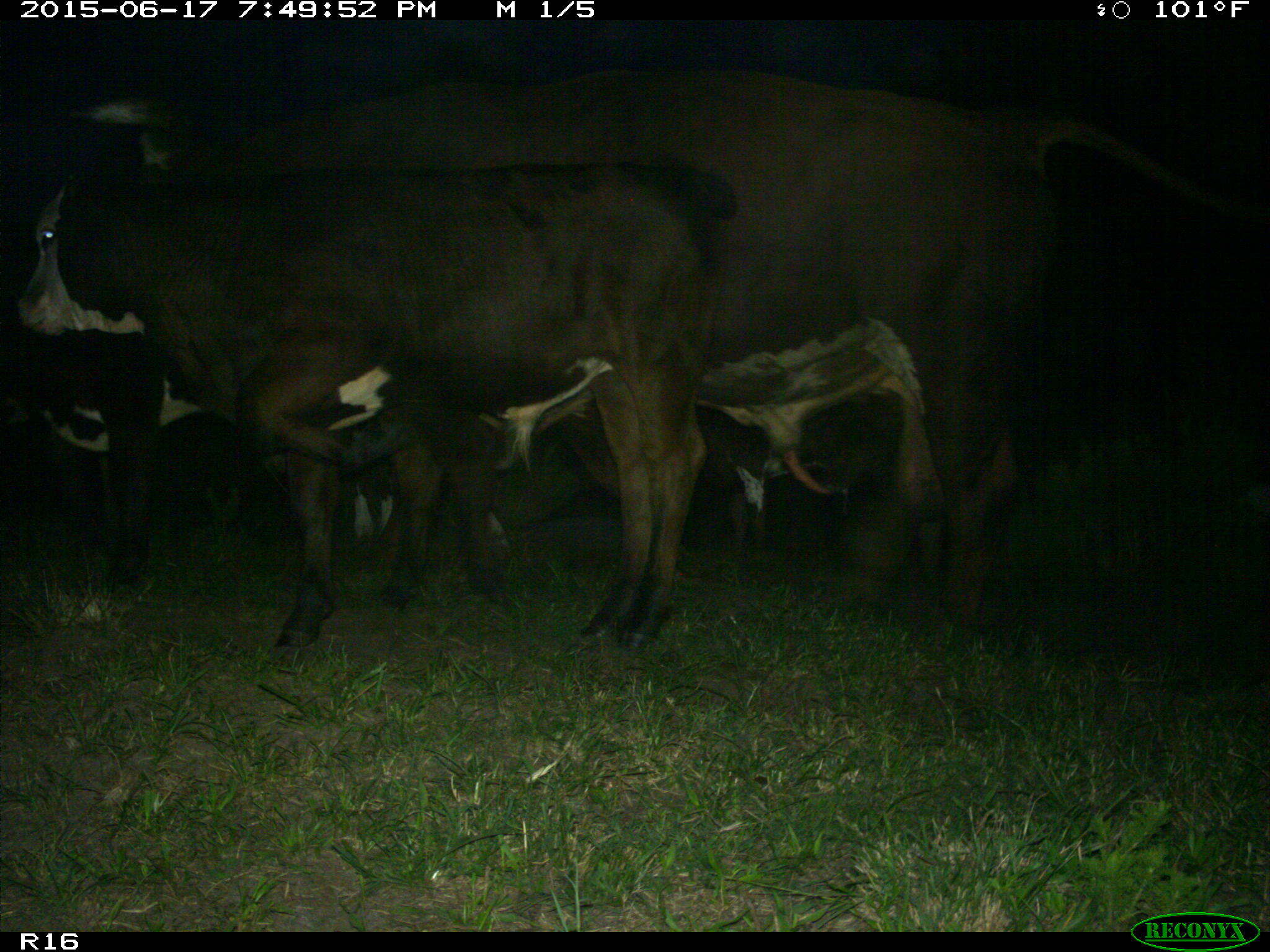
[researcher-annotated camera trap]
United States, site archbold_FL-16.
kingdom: Animalia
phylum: Chordata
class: Mammalia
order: Artiodactyla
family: Bovidae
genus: Bos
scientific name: Bos taurus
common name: domestic cow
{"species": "Bos taurus (domestic cow)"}